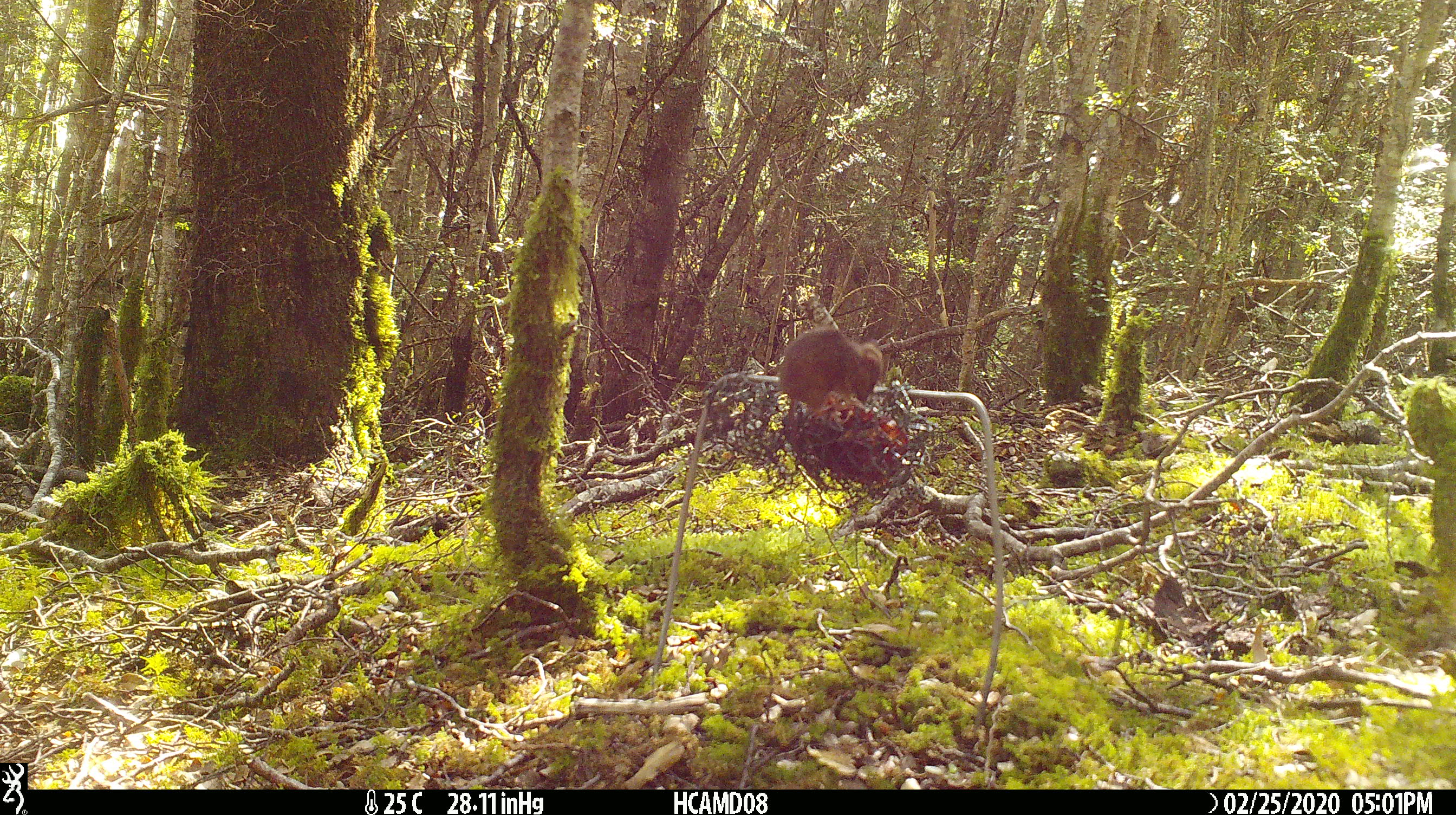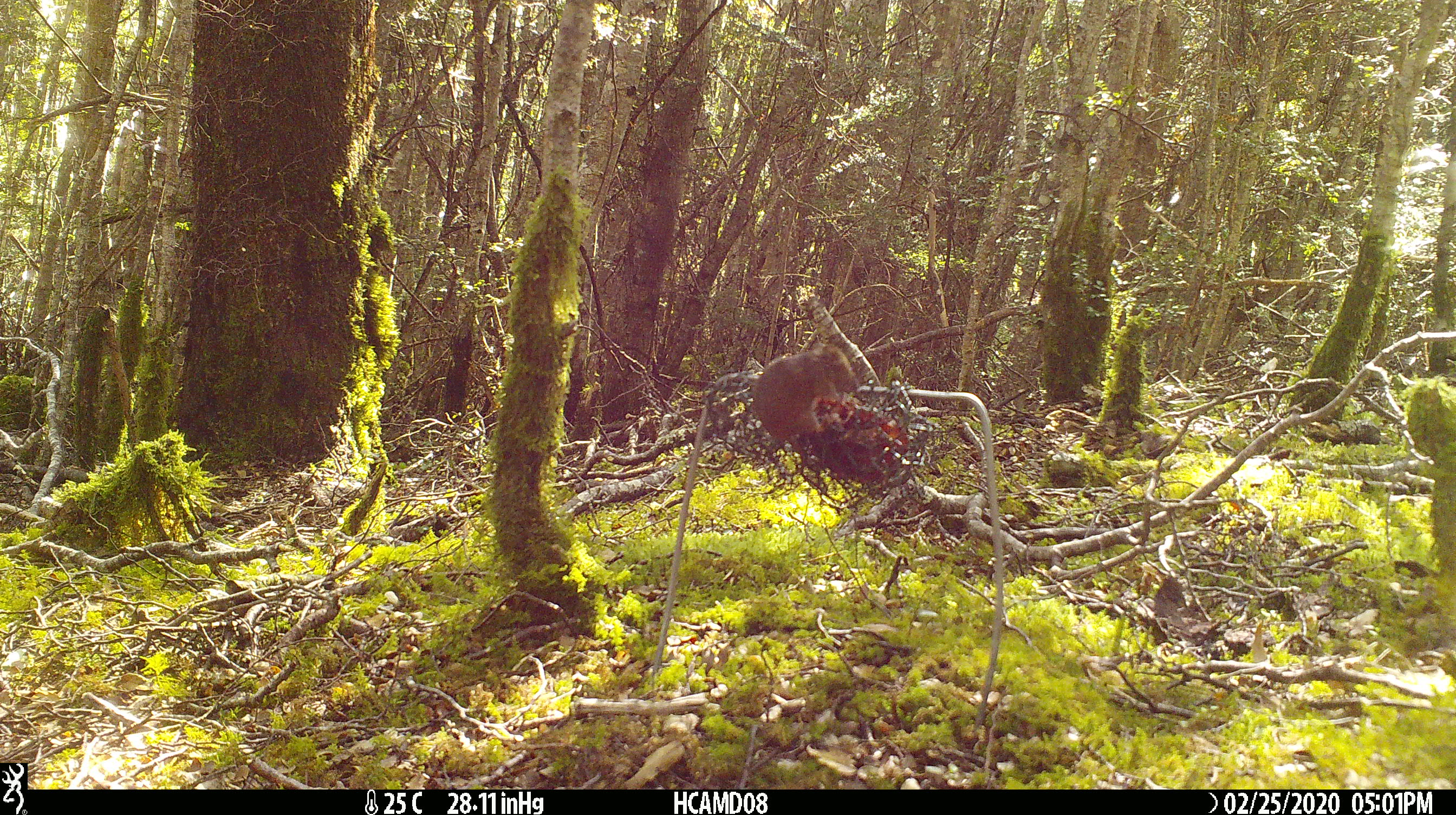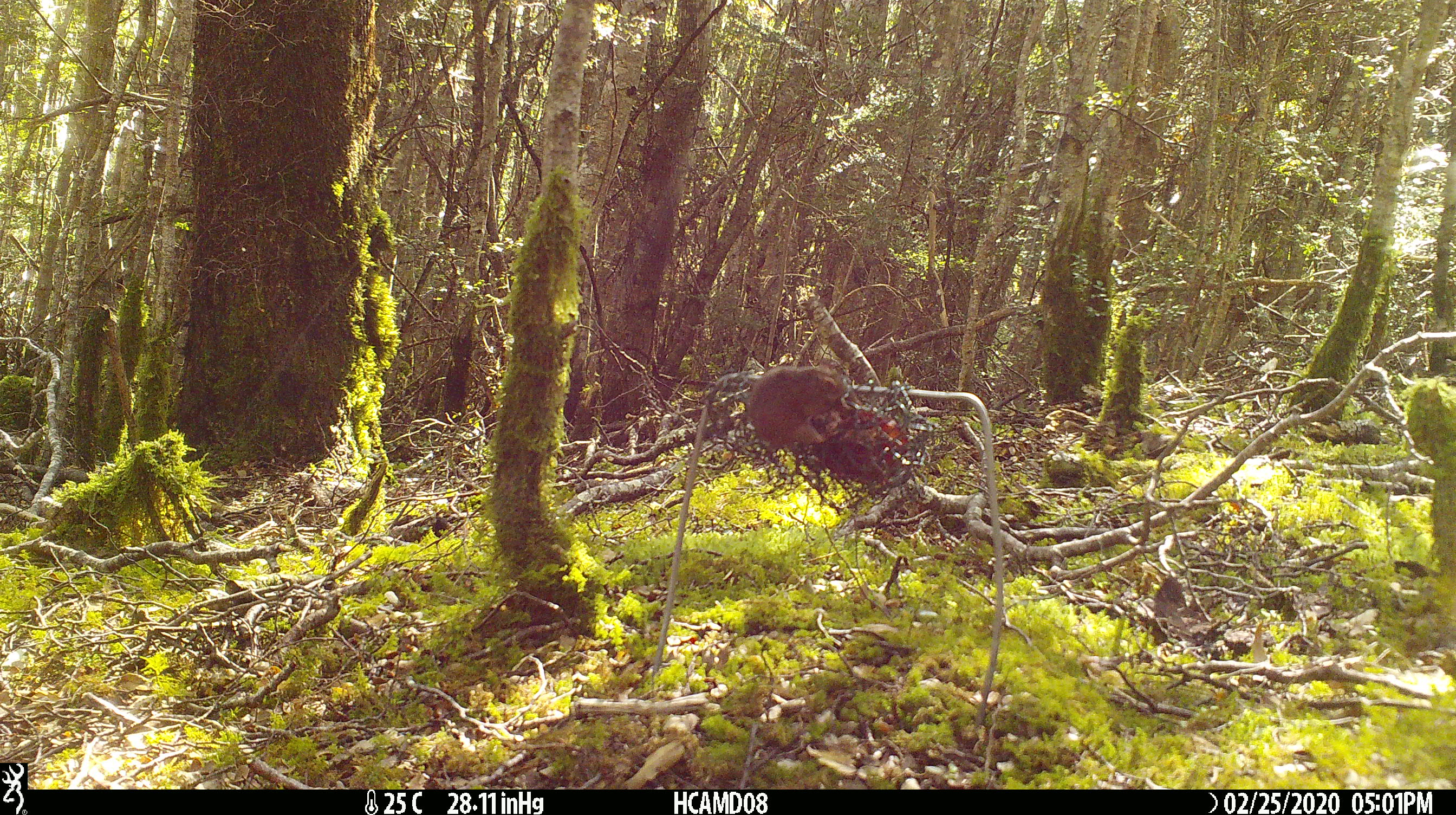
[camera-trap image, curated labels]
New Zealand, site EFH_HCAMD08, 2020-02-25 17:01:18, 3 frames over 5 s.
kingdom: Animalia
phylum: Chordata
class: Mammalia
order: Rodentia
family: Muridae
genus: Mus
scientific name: Mus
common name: mouse